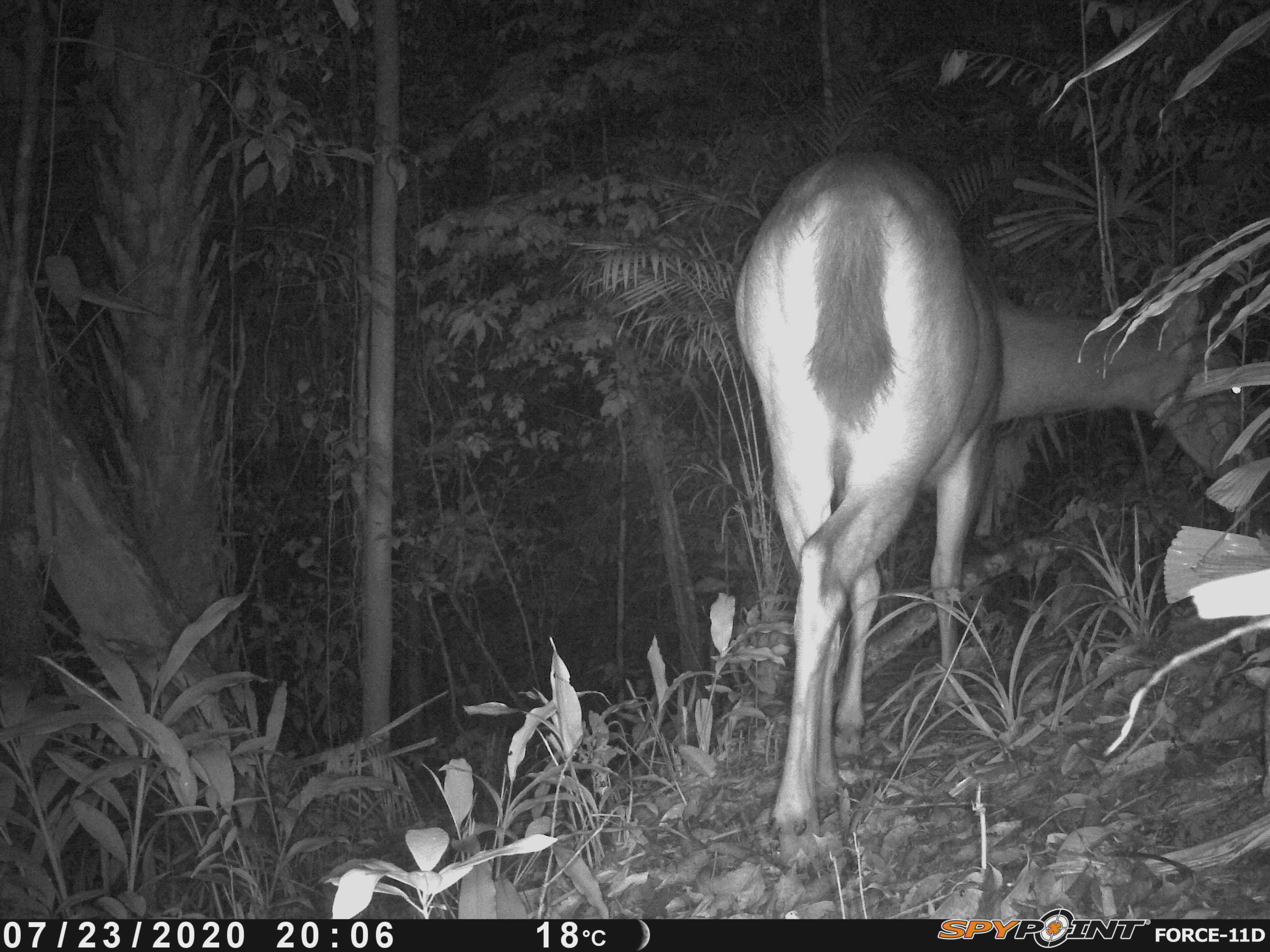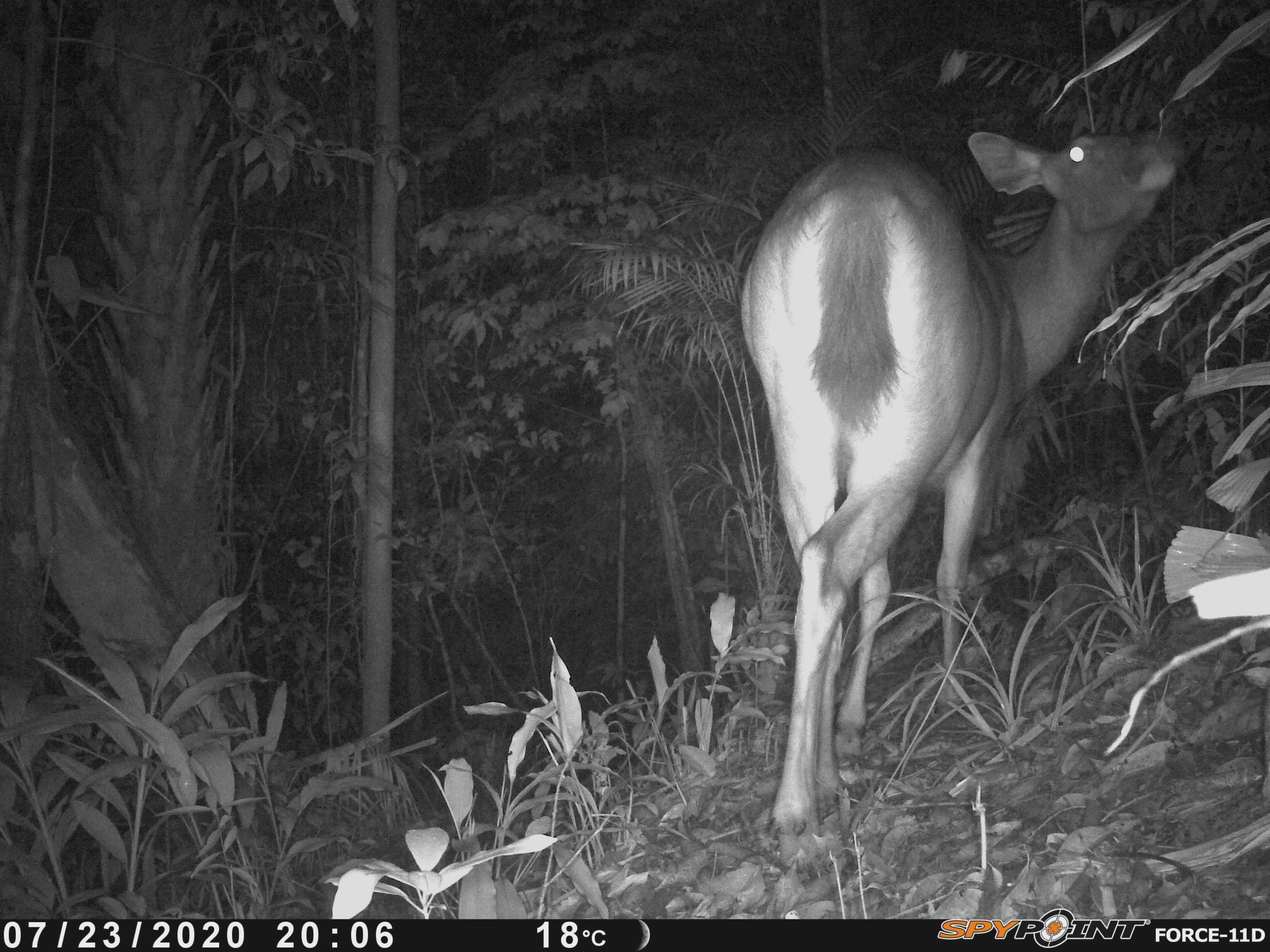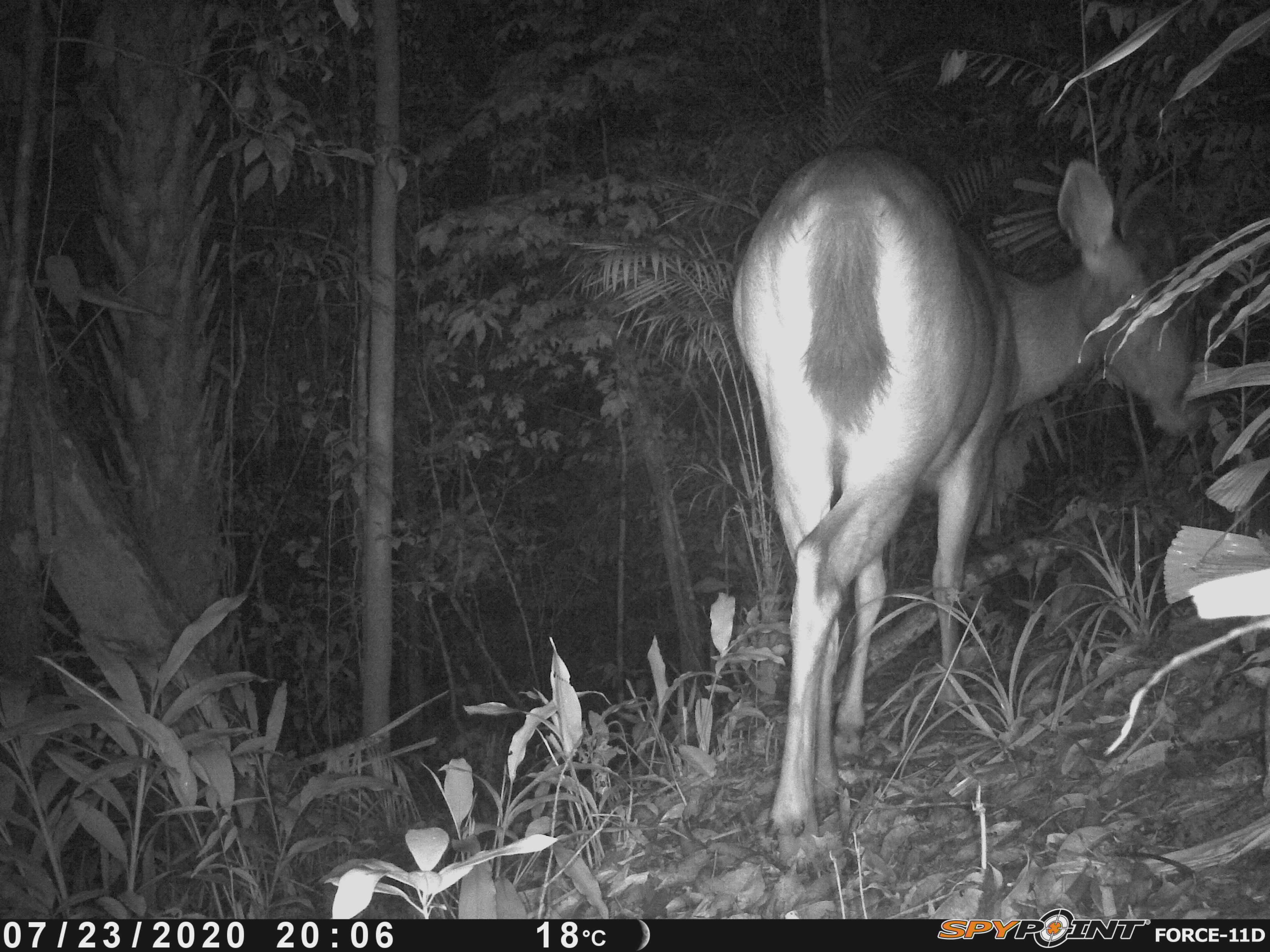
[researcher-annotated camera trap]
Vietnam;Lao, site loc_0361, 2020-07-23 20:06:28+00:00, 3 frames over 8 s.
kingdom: Animalia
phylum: Chordata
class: Mammalia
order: Artiodactyla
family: Cervidae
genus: Rusa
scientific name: Rusa unicolor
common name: sambar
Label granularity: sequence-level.